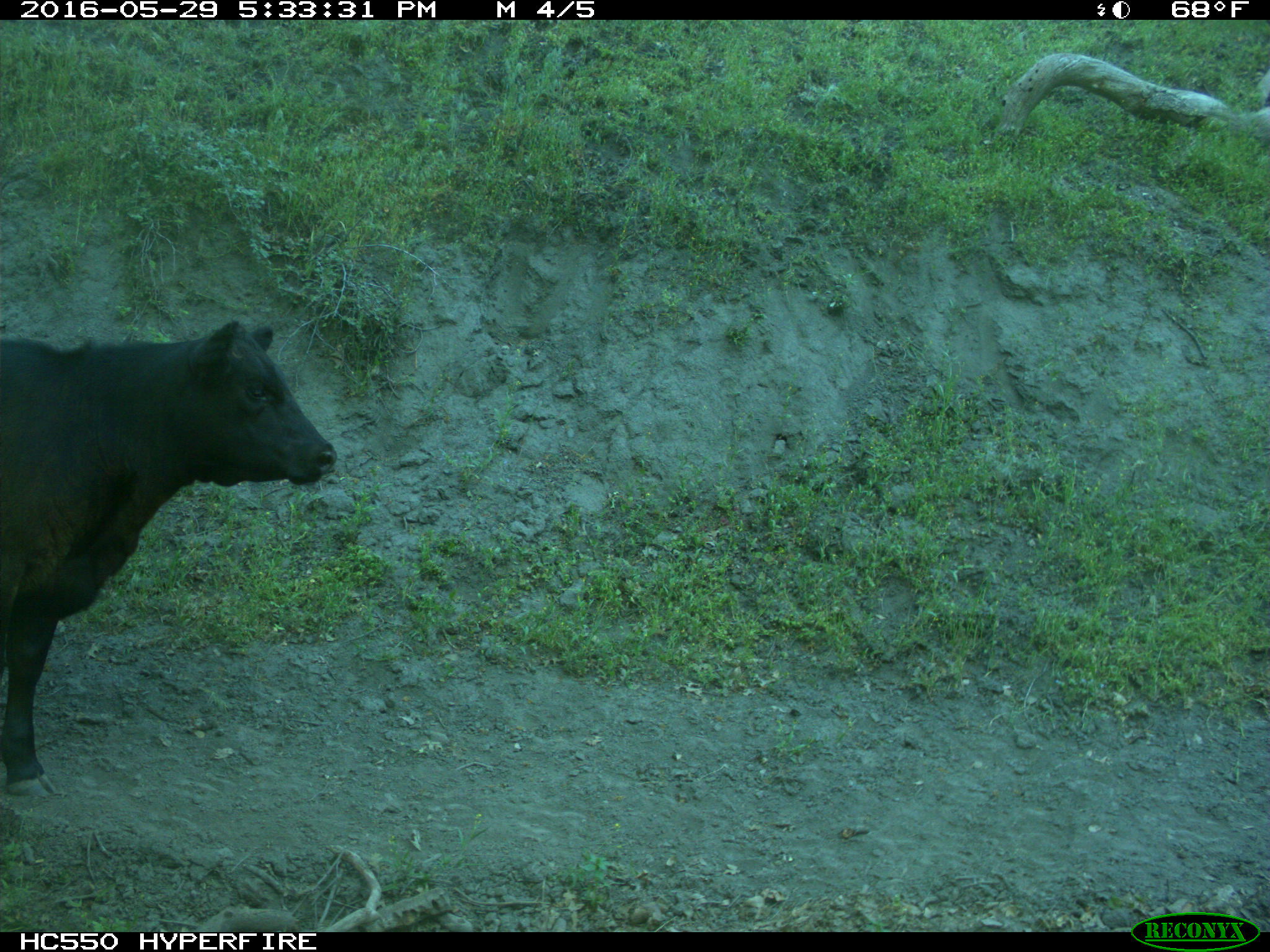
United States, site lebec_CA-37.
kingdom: Animalia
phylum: Chordata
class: Mammalia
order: Artiodactyla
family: Bovidae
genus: Bos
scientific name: Bos taurus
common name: domestic cow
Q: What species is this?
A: Bos taurus (domestic cow).